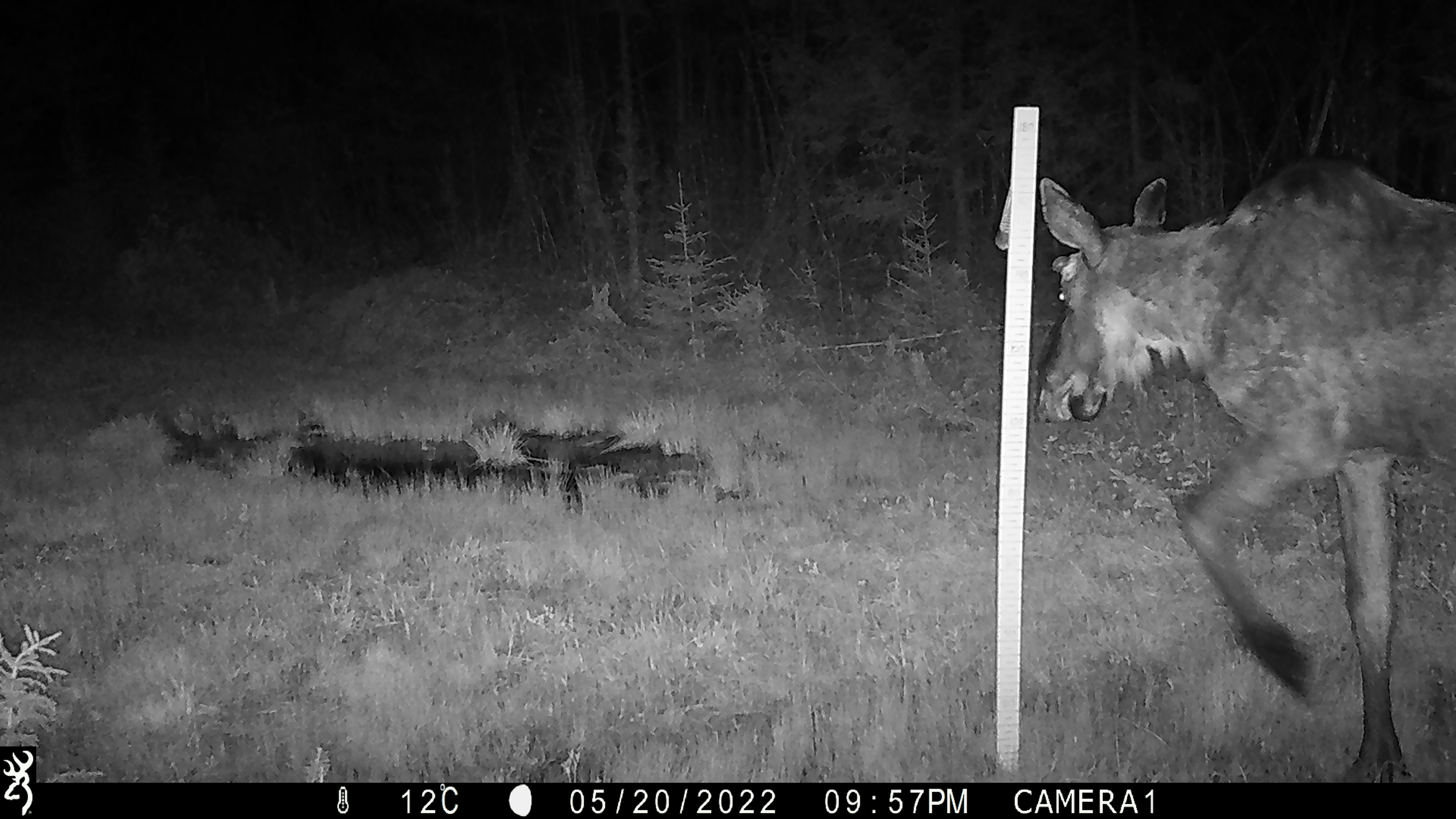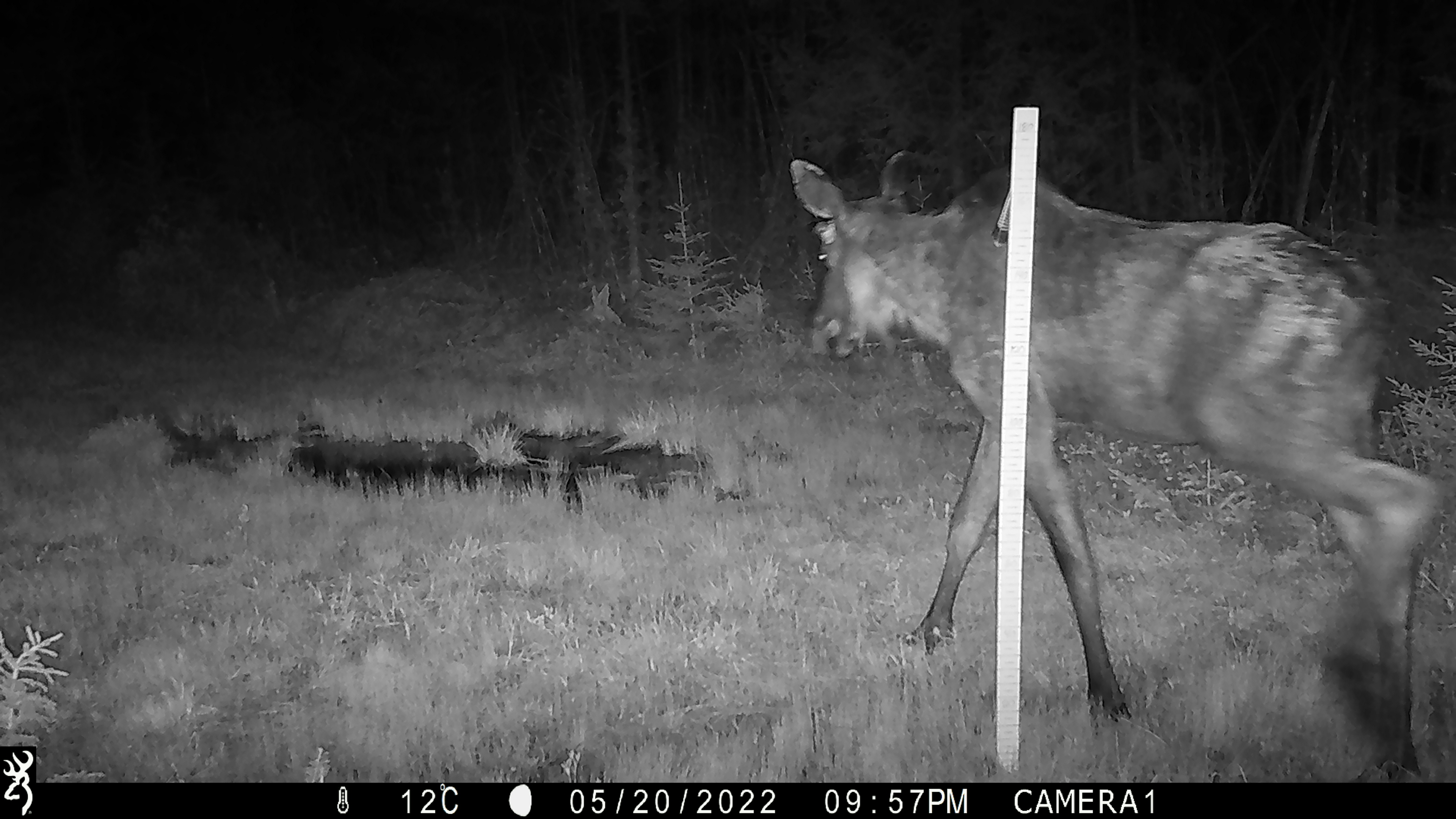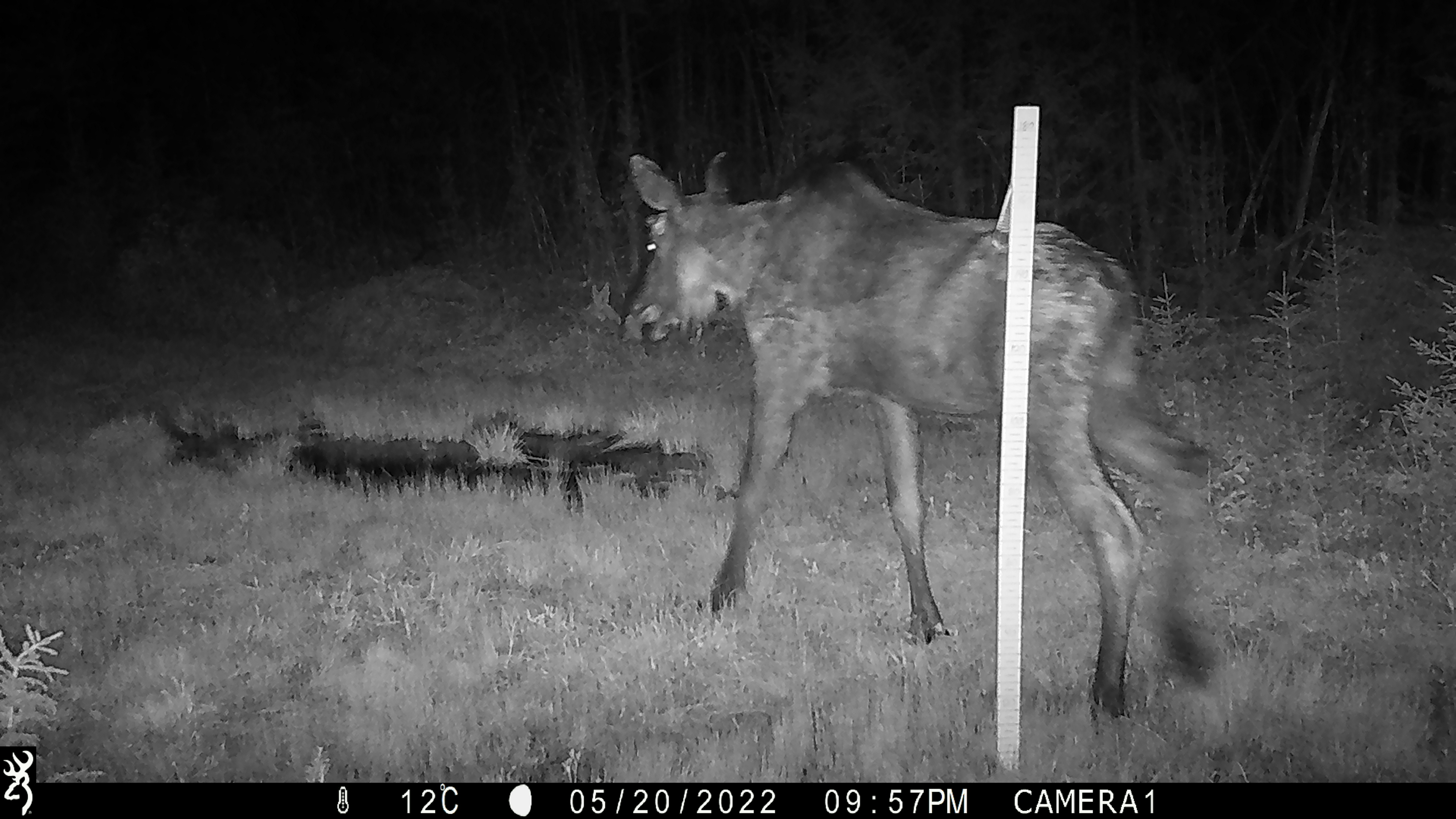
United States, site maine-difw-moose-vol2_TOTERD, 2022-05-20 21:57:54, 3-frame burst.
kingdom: Animalia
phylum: Chordata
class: Mammalia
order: Artiodactyla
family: Cervidae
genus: Alces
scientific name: Alces alces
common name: moose